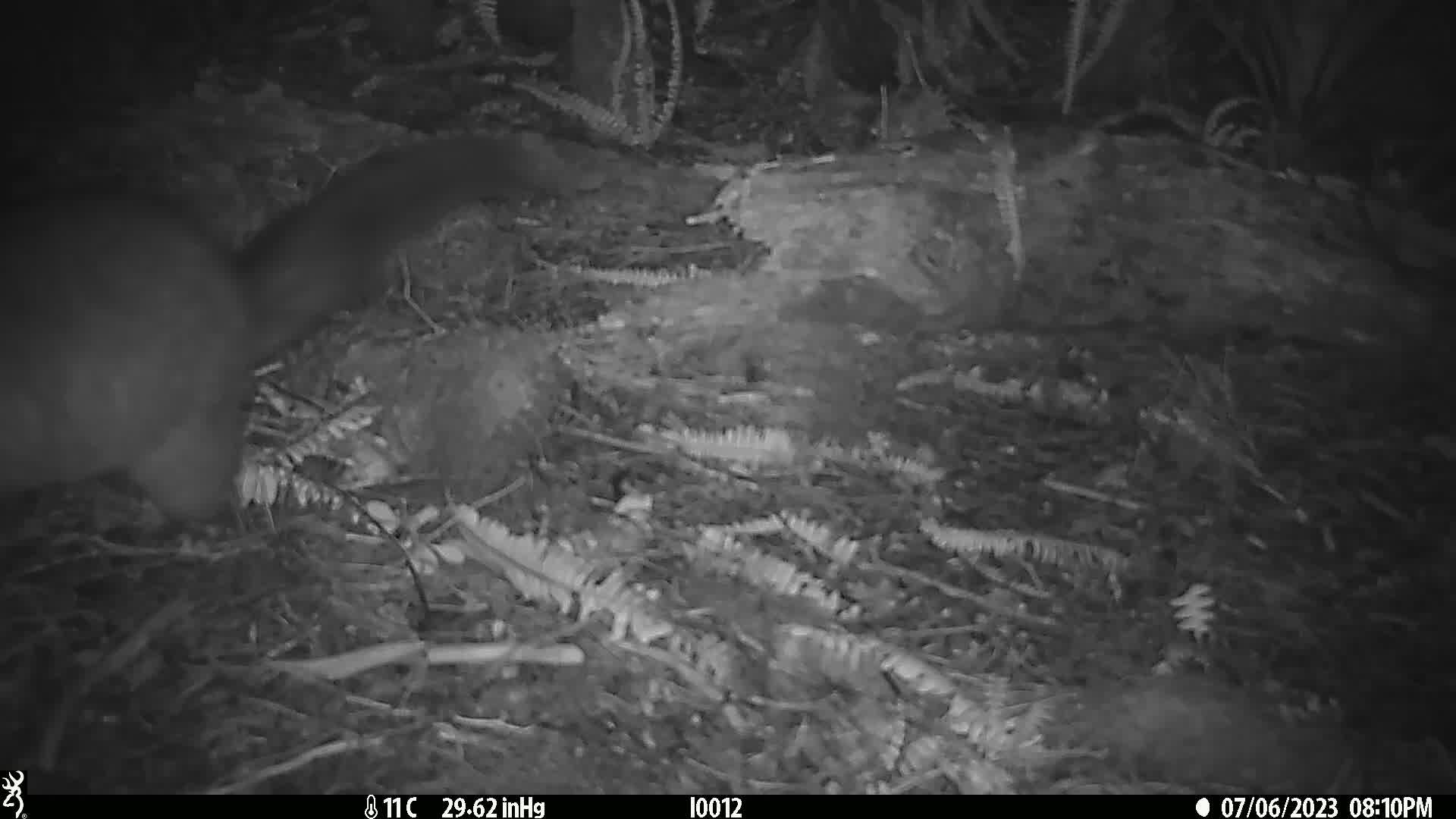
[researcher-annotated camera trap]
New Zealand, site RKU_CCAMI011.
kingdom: Animalia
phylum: Chordata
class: Mammalia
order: Diprotodontia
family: Phalangeridae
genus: Trichosurus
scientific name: Trichosurus vulpecula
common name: common brushtail possum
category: possum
Possum (common brushtail possum) (Trichosurus vulpecula).